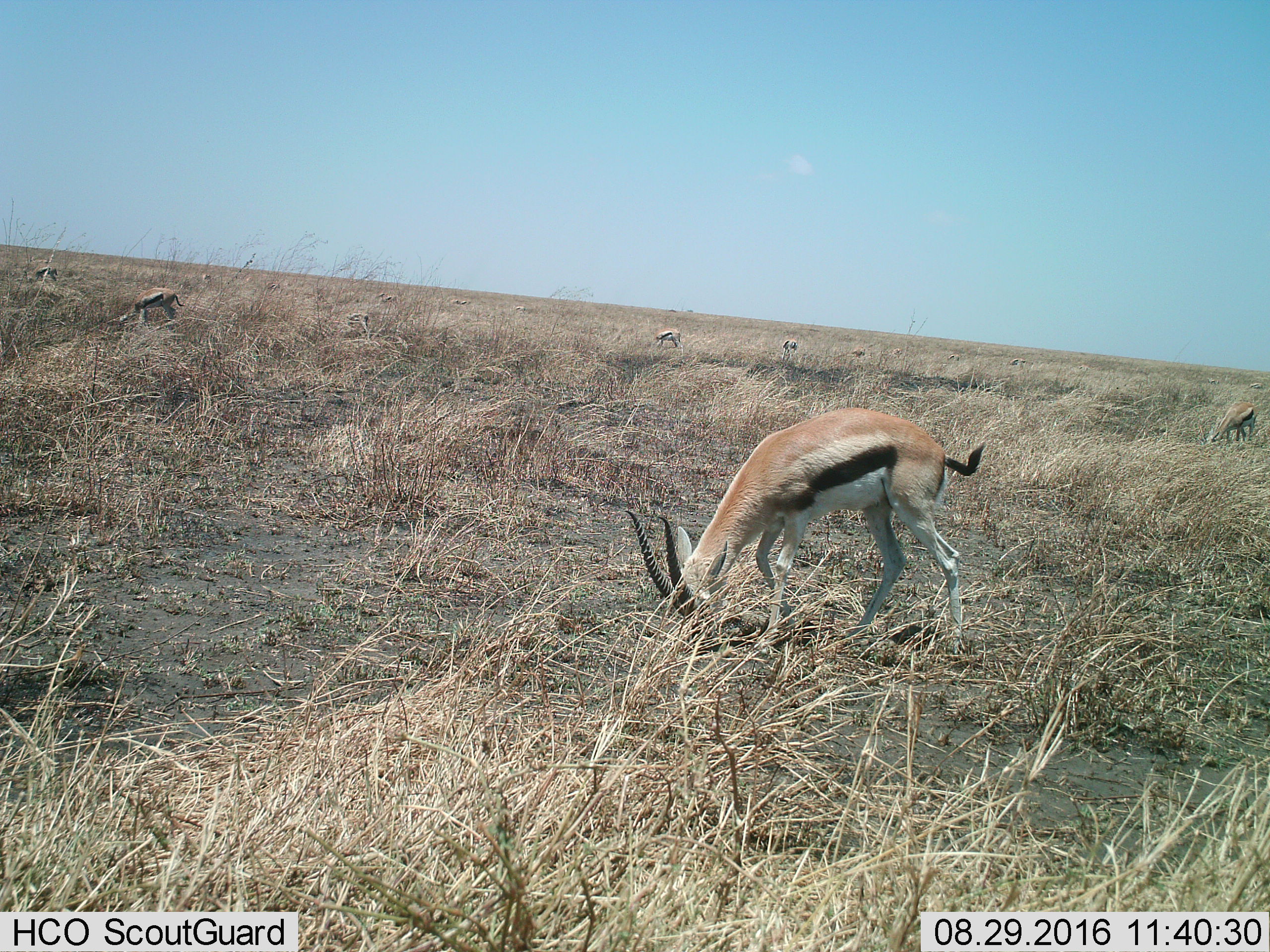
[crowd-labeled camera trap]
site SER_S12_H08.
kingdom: Animalia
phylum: Chordata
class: Mammalia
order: Artiodactyla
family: Bovidae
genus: Eudorcas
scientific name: Eudorcas thomsonii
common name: thomson's gazelle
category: gazellethomsons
Gazellethomsons (thomson's gazelle) (Eudorcas thomsonii), count 11-50. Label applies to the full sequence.